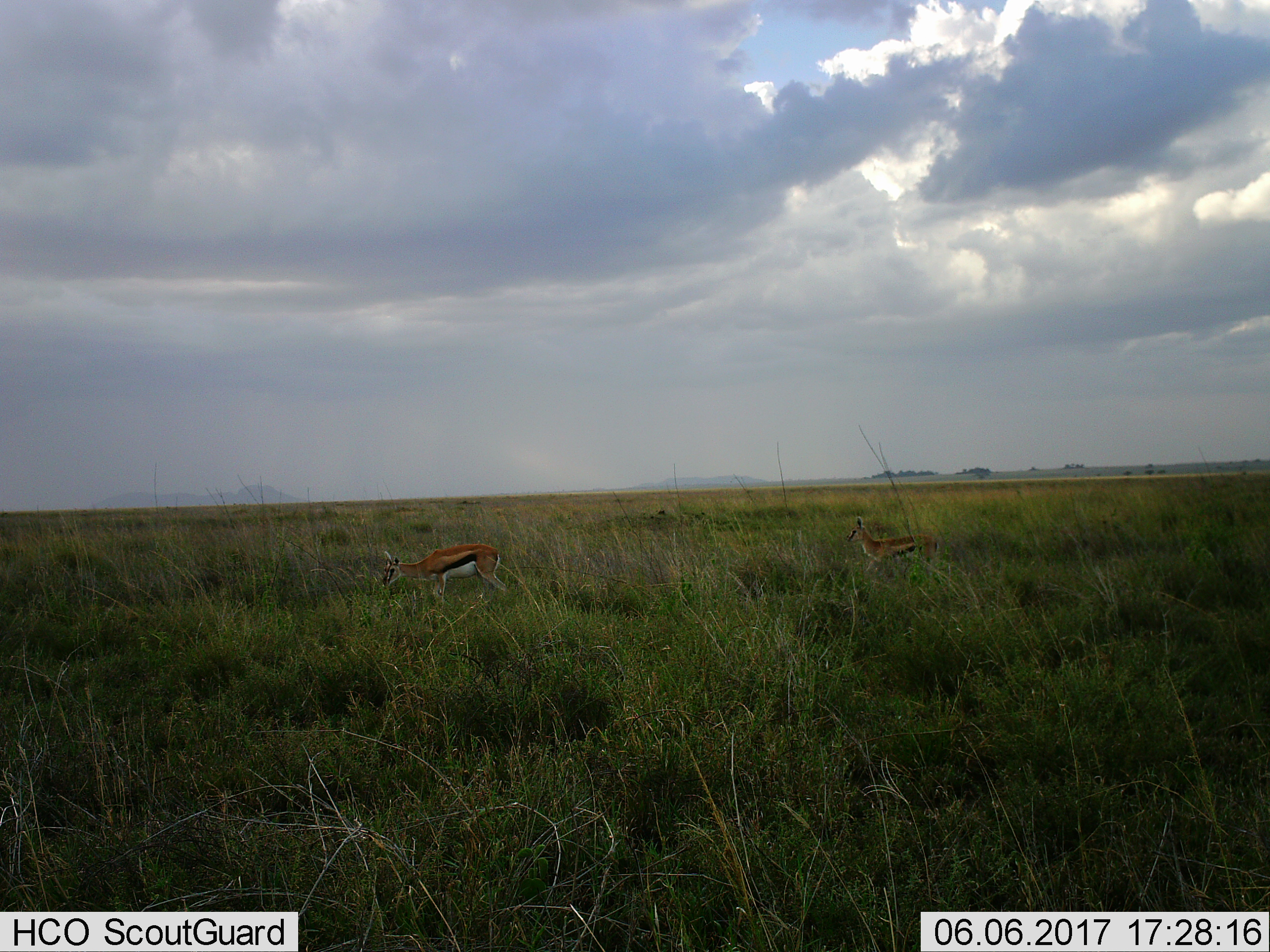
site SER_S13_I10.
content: unidentified animal